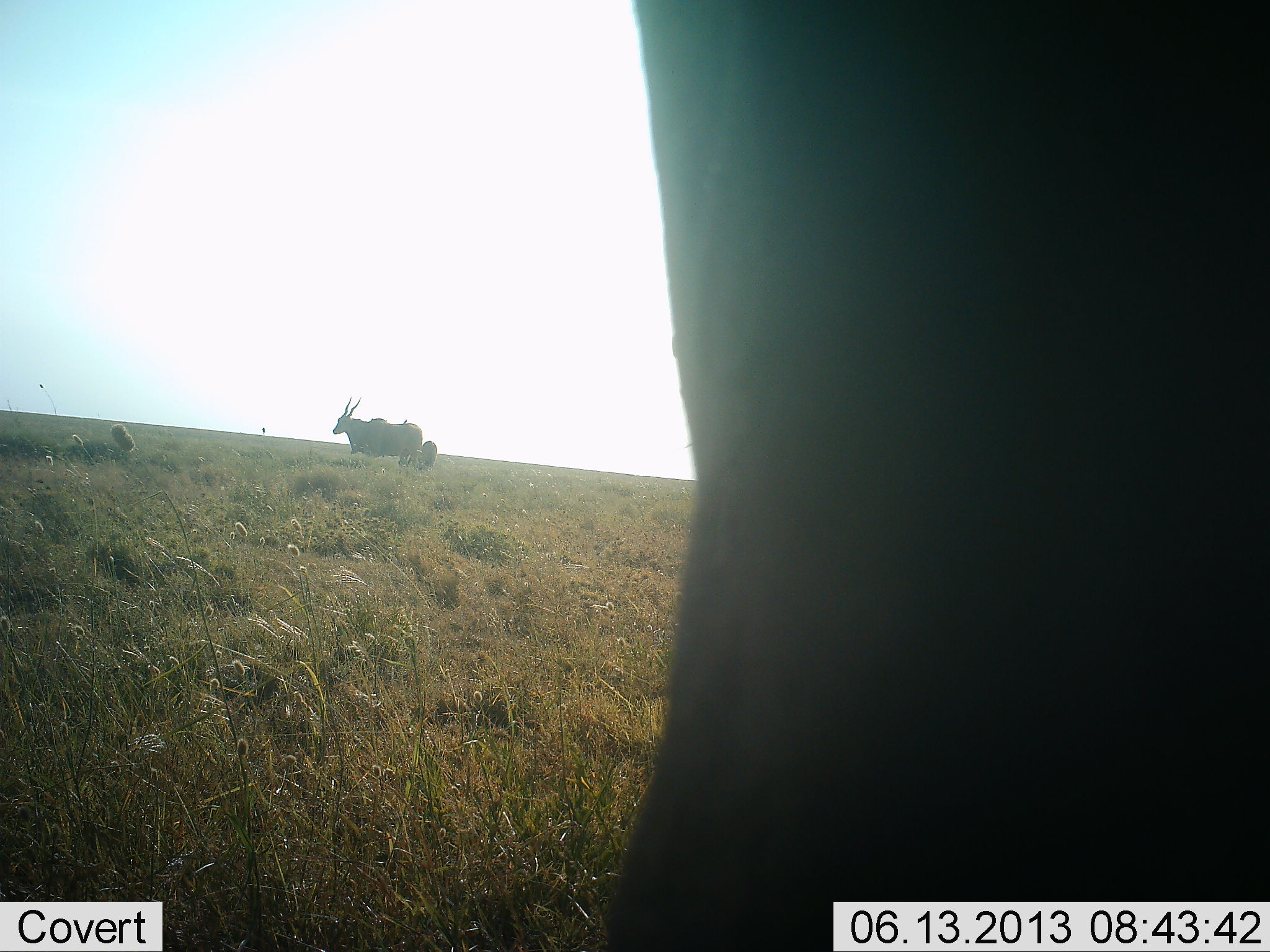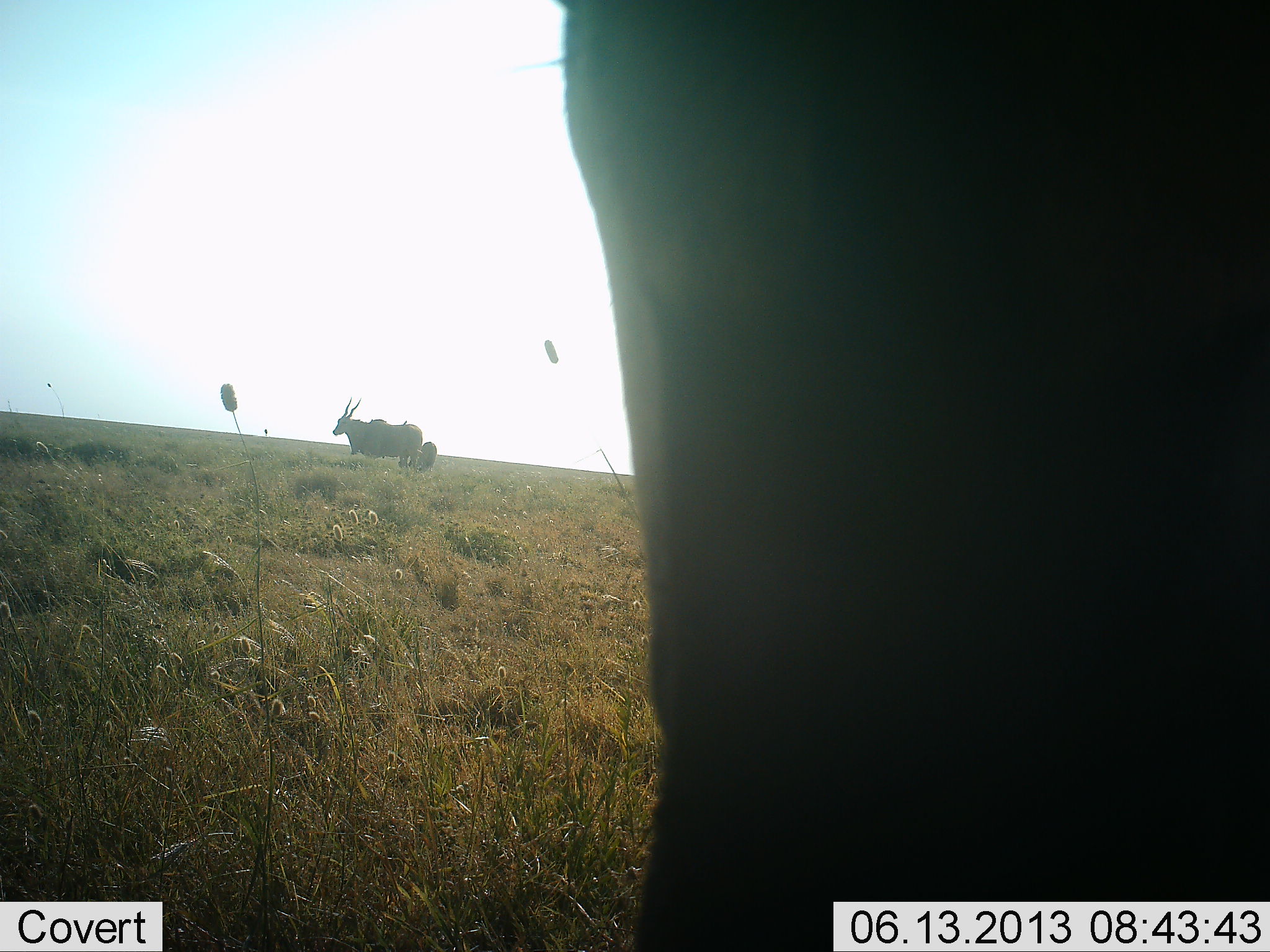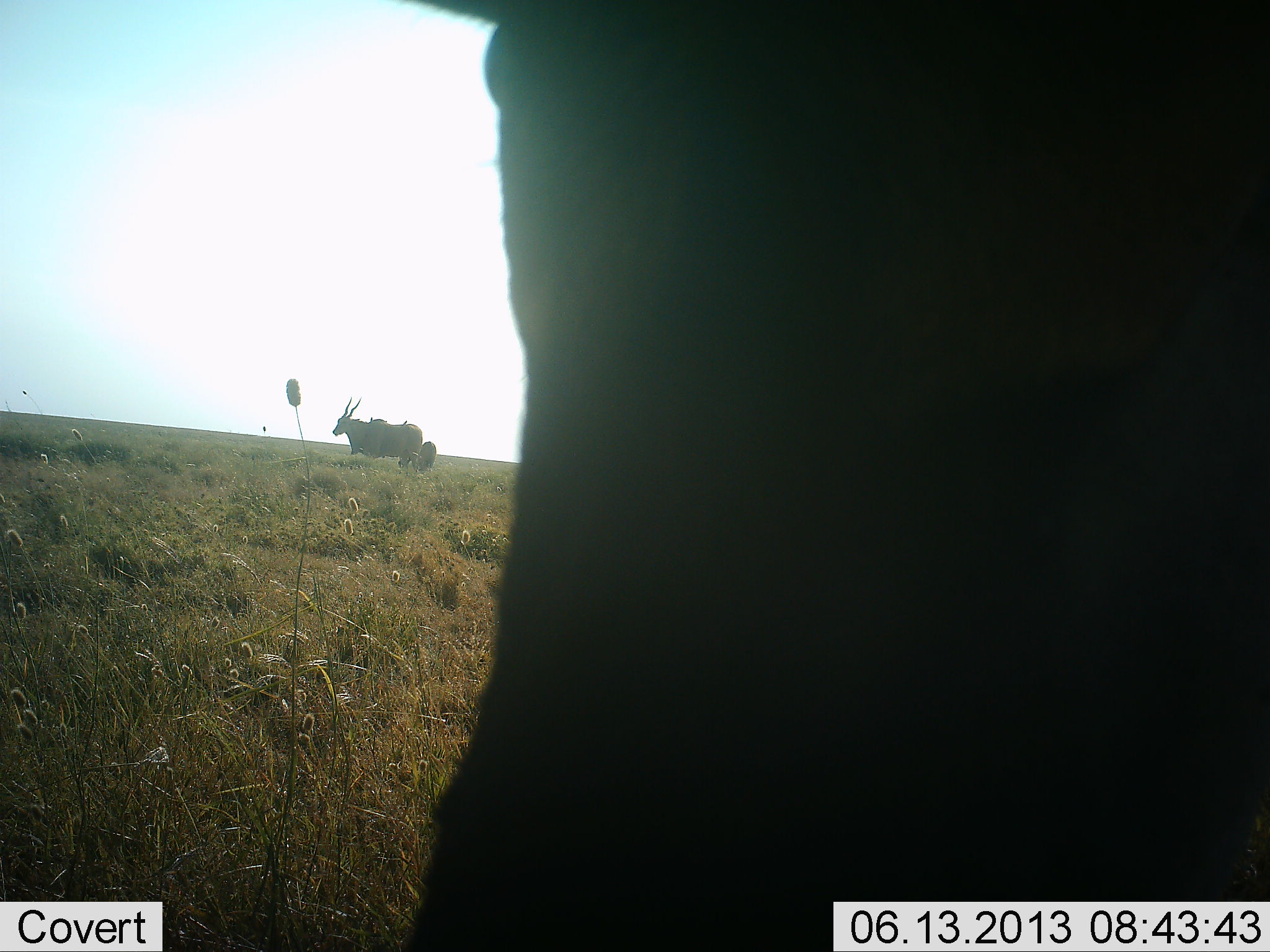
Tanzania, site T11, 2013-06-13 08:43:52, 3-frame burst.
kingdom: Animalia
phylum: Chordata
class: Mammalia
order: Artiodactyla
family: Bovidae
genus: Tragelaphus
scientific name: Tragelaphus oryx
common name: eland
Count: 2.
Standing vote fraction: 96%.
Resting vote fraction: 0%.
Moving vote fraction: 4%.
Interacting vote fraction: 0%.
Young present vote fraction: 22%.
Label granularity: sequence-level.